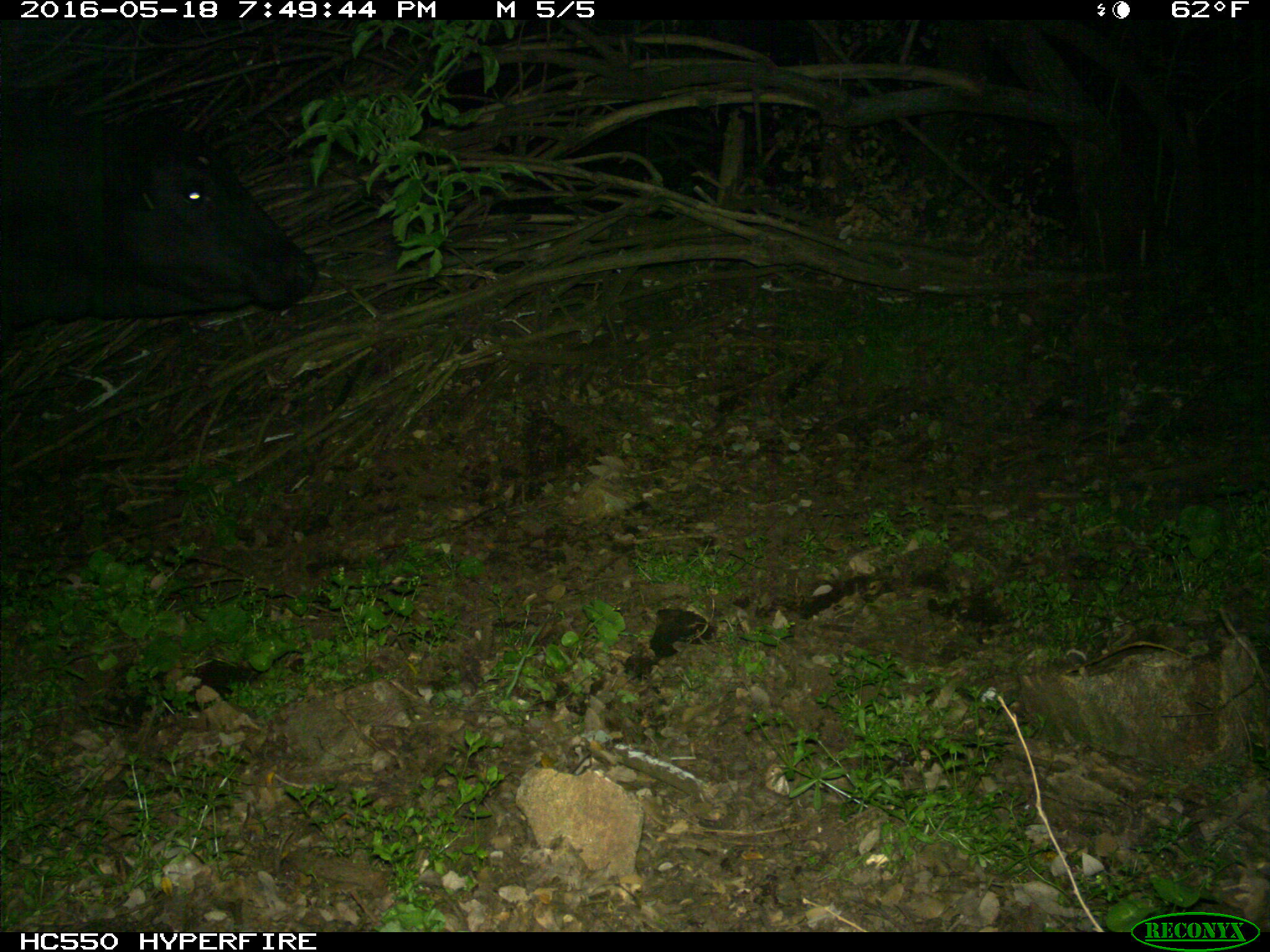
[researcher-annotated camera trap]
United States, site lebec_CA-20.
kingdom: Animalia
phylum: Chordata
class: Mammalia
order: Artiodactyla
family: Bovidae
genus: Bos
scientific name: Bos taurus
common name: domestic cow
Bos taurus (domestic cow).